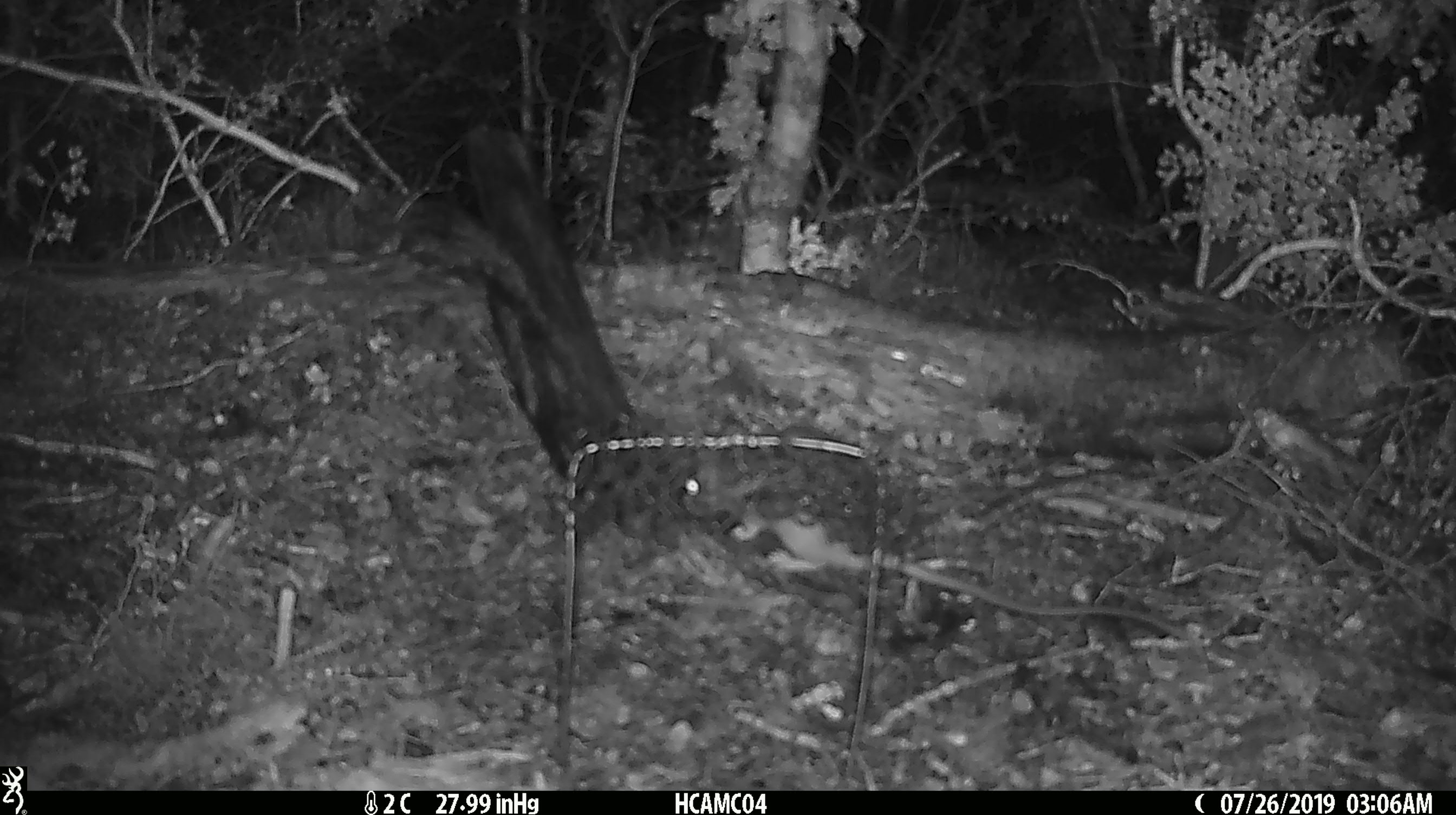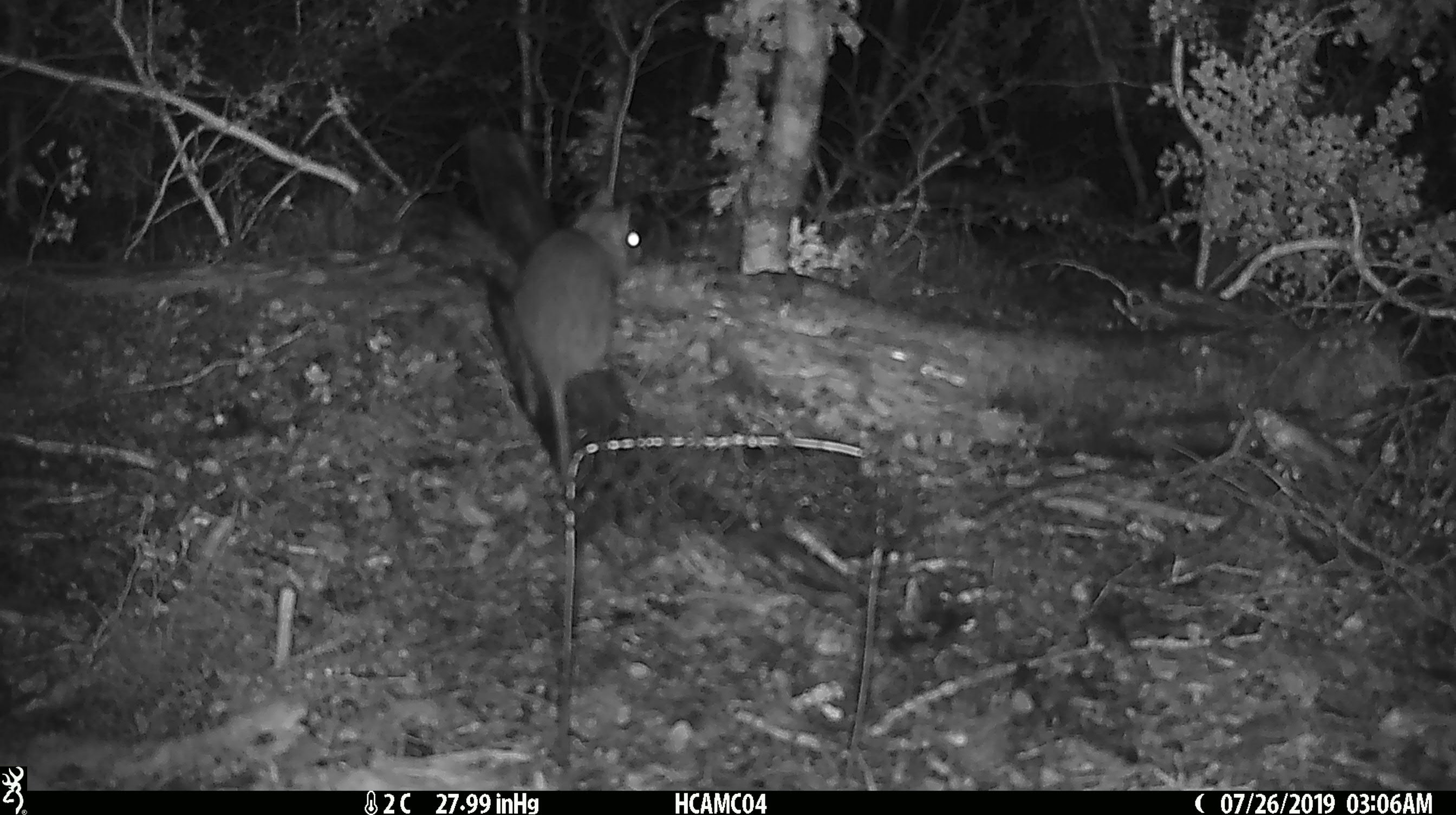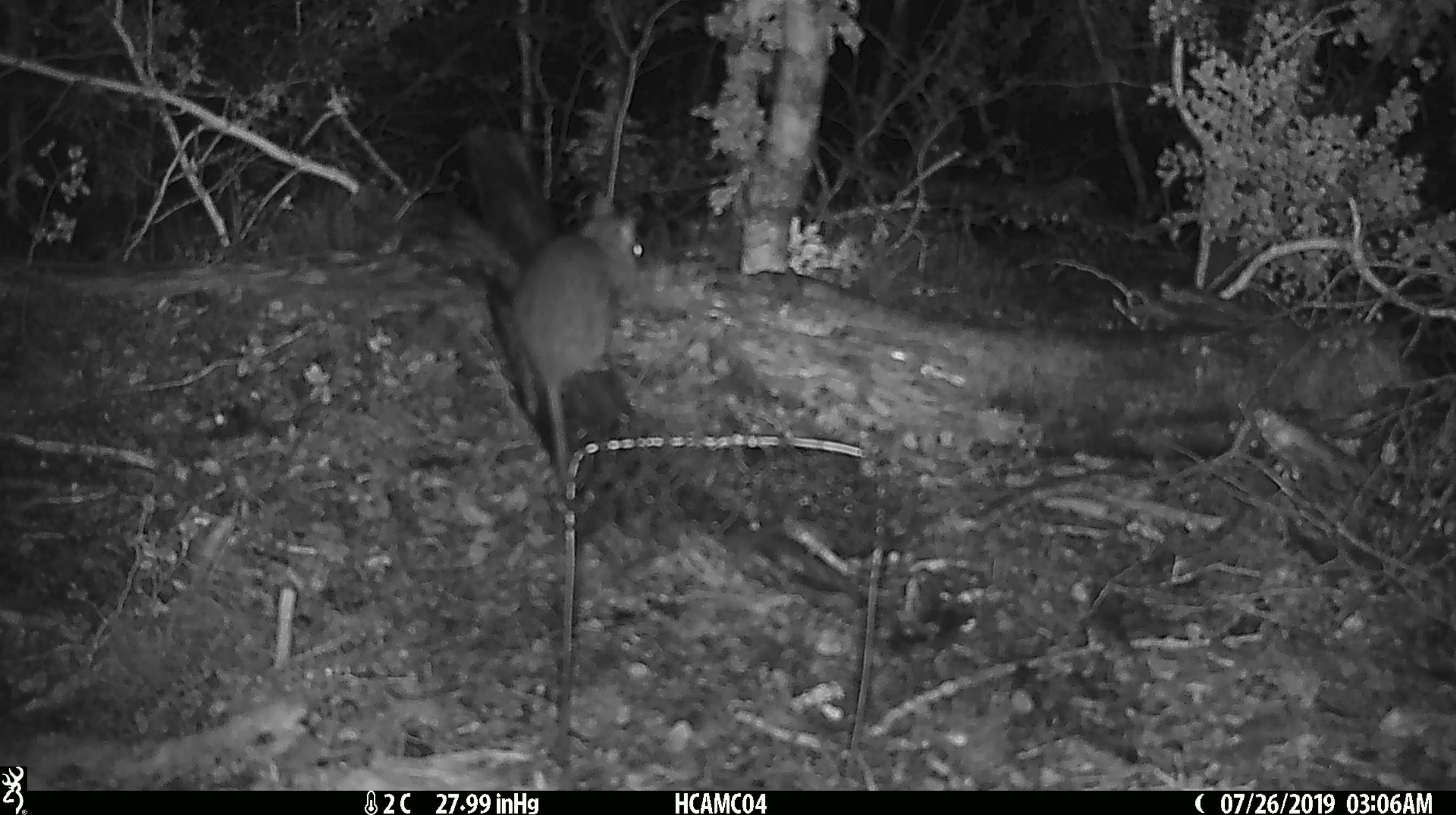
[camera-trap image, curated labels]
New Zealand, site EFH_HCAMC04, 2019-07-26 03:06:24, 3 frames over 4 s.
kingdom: Animalia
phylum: Chordata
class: Mammalia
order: Rodentia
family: Muridae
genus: Rattus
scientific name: Rattus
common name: rat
Rat (Rattus).